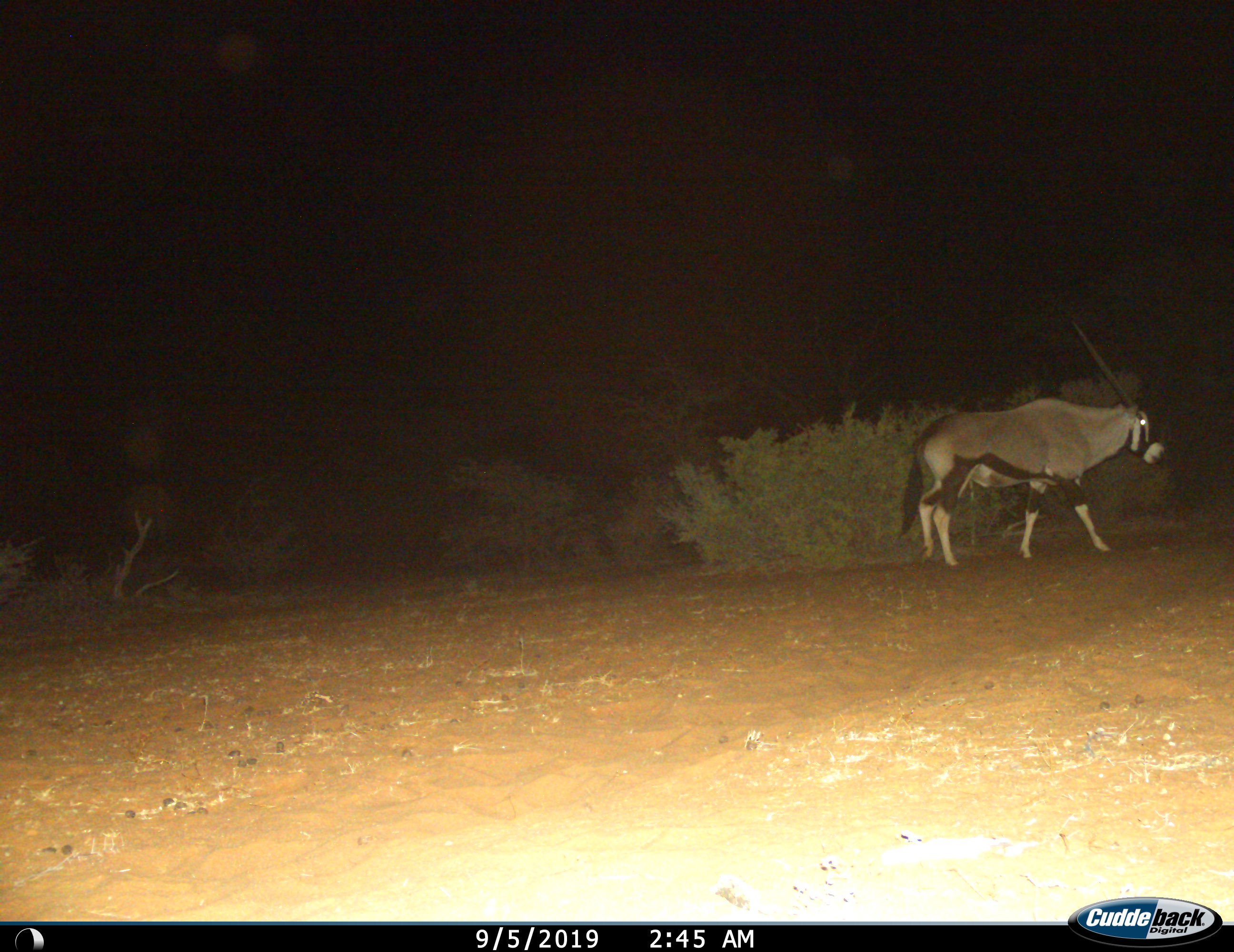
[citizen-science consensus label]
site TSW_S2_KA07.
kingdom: Animalia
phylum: Chordata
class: Mammalia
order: Artiodactyla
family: Bovidae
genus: Oryx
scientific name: Oryx gazella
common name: gemsbok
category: oryx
Oryx (gemsbok) (Oryx gazella), count 1. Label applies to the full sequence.